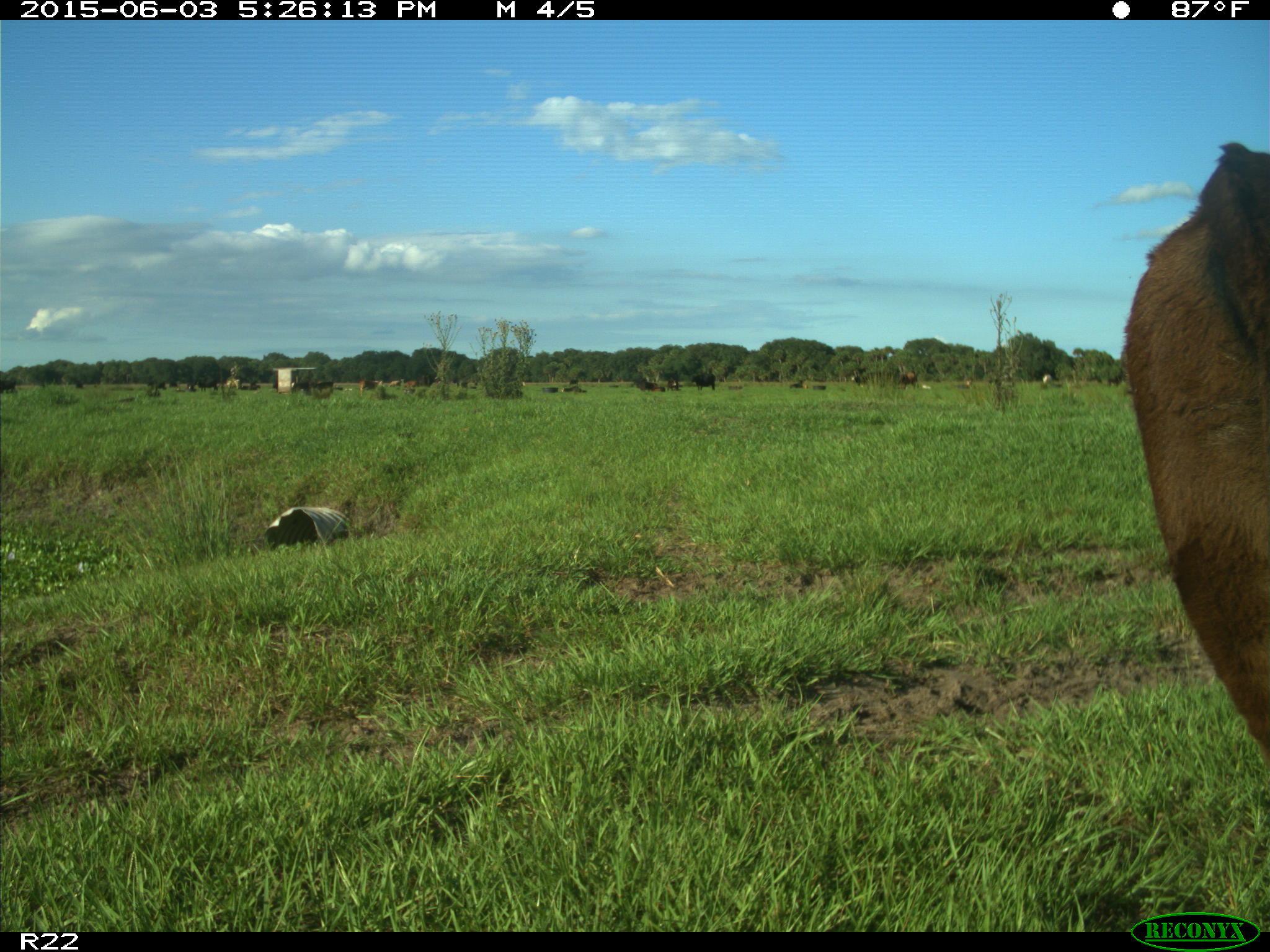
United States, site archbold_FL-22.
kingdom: Animalia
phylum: Chordata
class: Mammalia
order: Artiodactyla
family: Bovidae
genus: Bos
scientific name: Bos taurus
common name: domestic cow